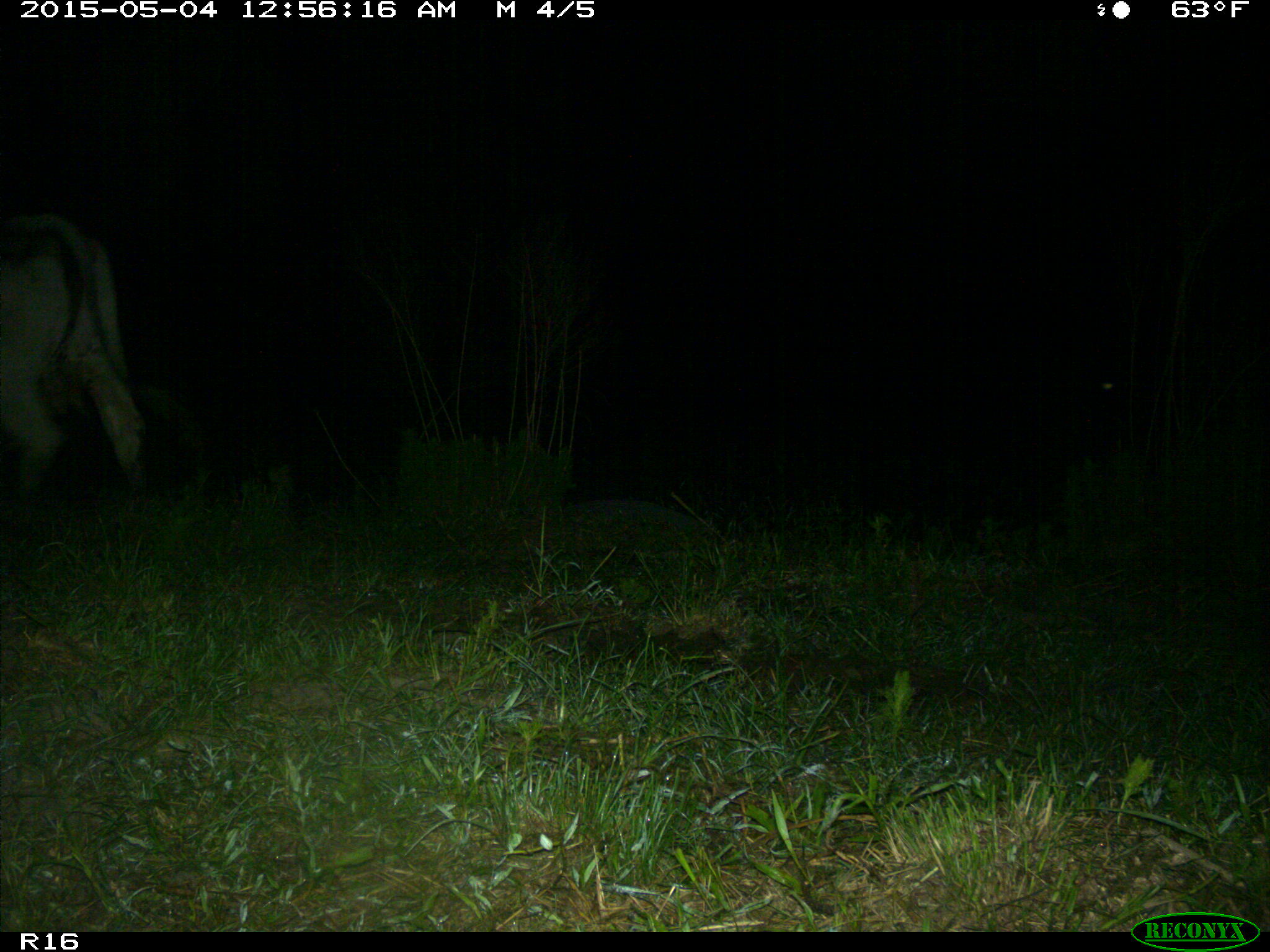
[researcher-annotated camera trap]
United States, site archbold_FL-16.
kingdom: Animalia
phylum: Chordata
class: Mammalia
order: Artiodactyla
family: Bovidae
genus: Bos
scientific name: Bos taurus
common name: domestic cow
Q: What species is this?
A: Bos taurus (domestic cow).